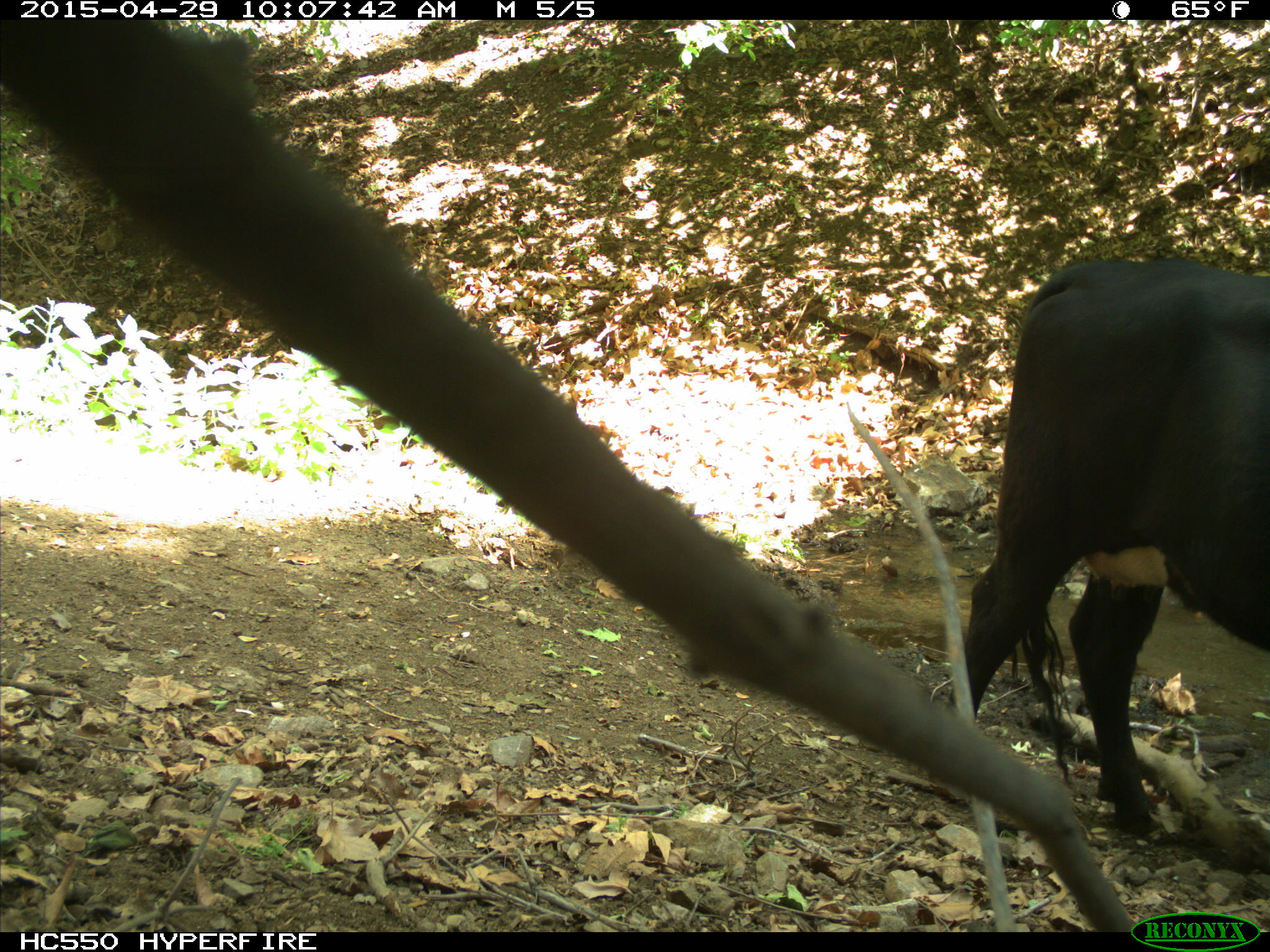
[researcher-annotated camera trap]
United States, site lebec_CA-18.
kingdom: Animalia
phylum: Chordata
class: Mammalia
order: Artiodactyla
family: Bovidae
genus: Bos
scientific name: Bos taurus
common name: domestic cow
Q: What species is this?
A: Bos taurus (domestic cow).